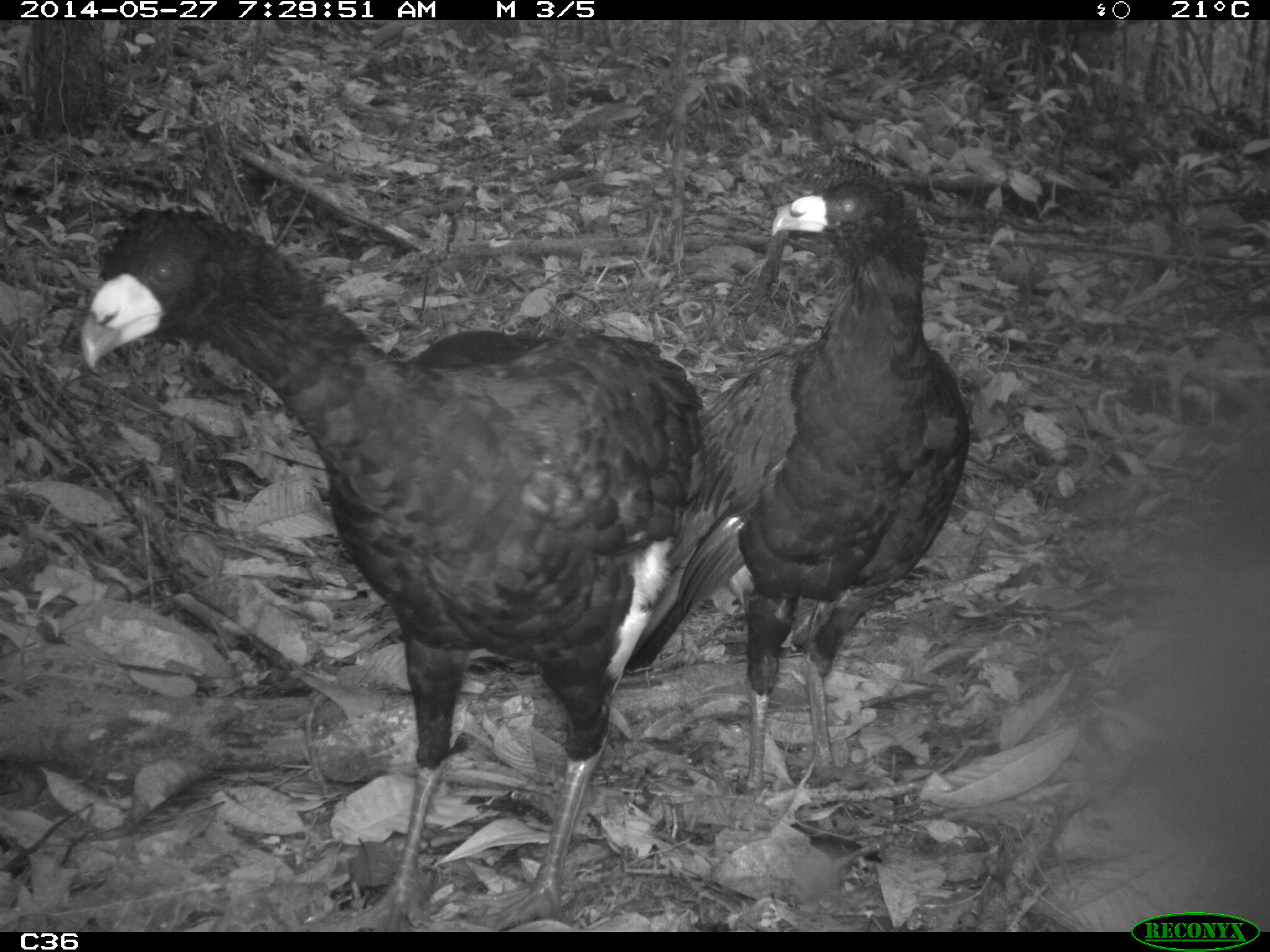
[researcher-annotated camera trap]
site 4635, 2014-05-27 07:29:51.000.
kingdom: Animalia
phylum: Chordata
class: Aves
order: Galliformes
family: Cracidae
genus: Crax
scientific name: Crax alector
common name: black curassow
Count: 2.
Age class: adult.